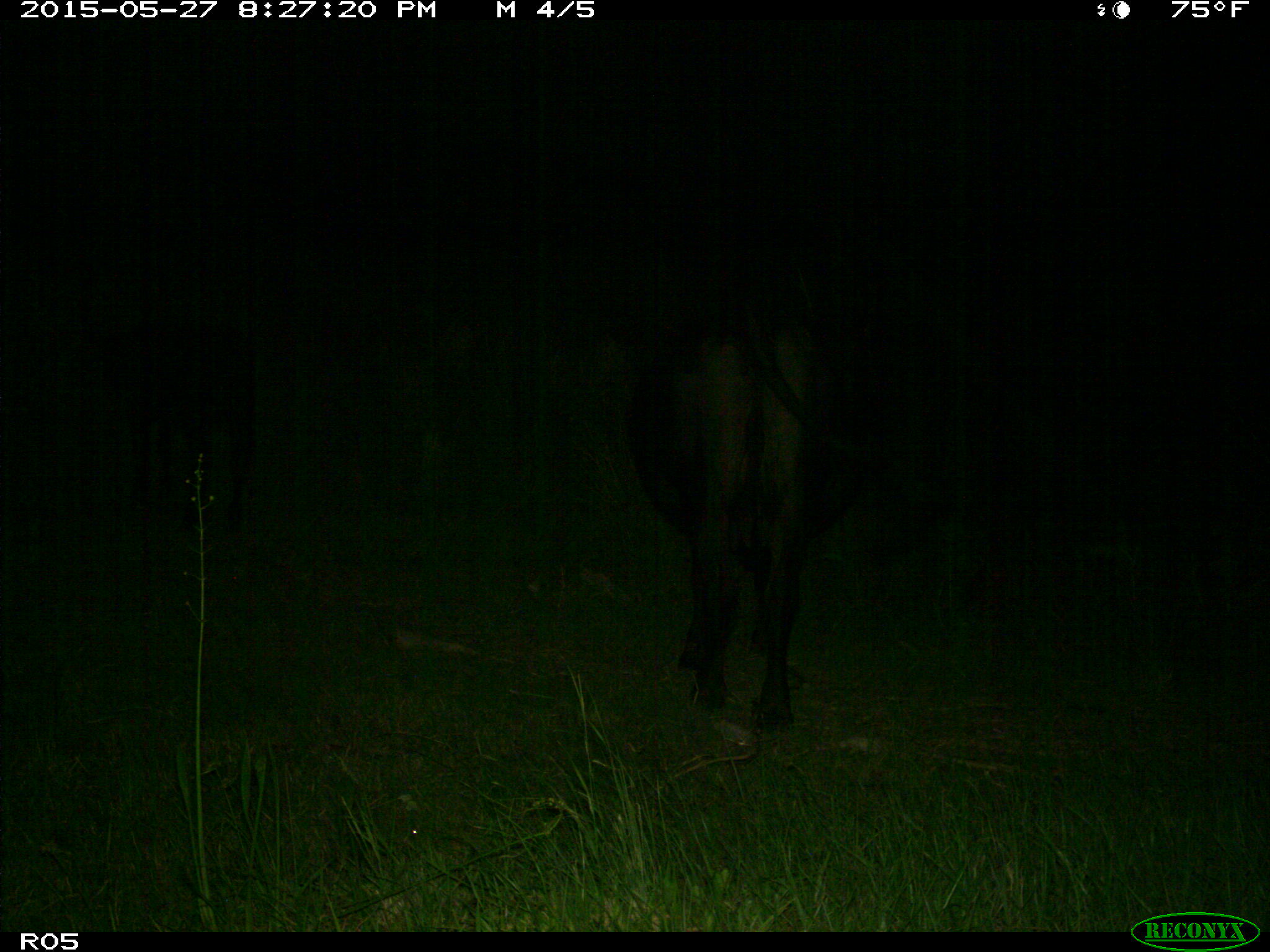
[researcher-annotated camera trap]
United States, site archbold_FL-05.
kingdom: Animalia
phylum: Chordata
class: Mammalia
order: Artiodactyla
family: Bovidae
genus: Bos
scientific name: Bos taurus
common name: domestic cow